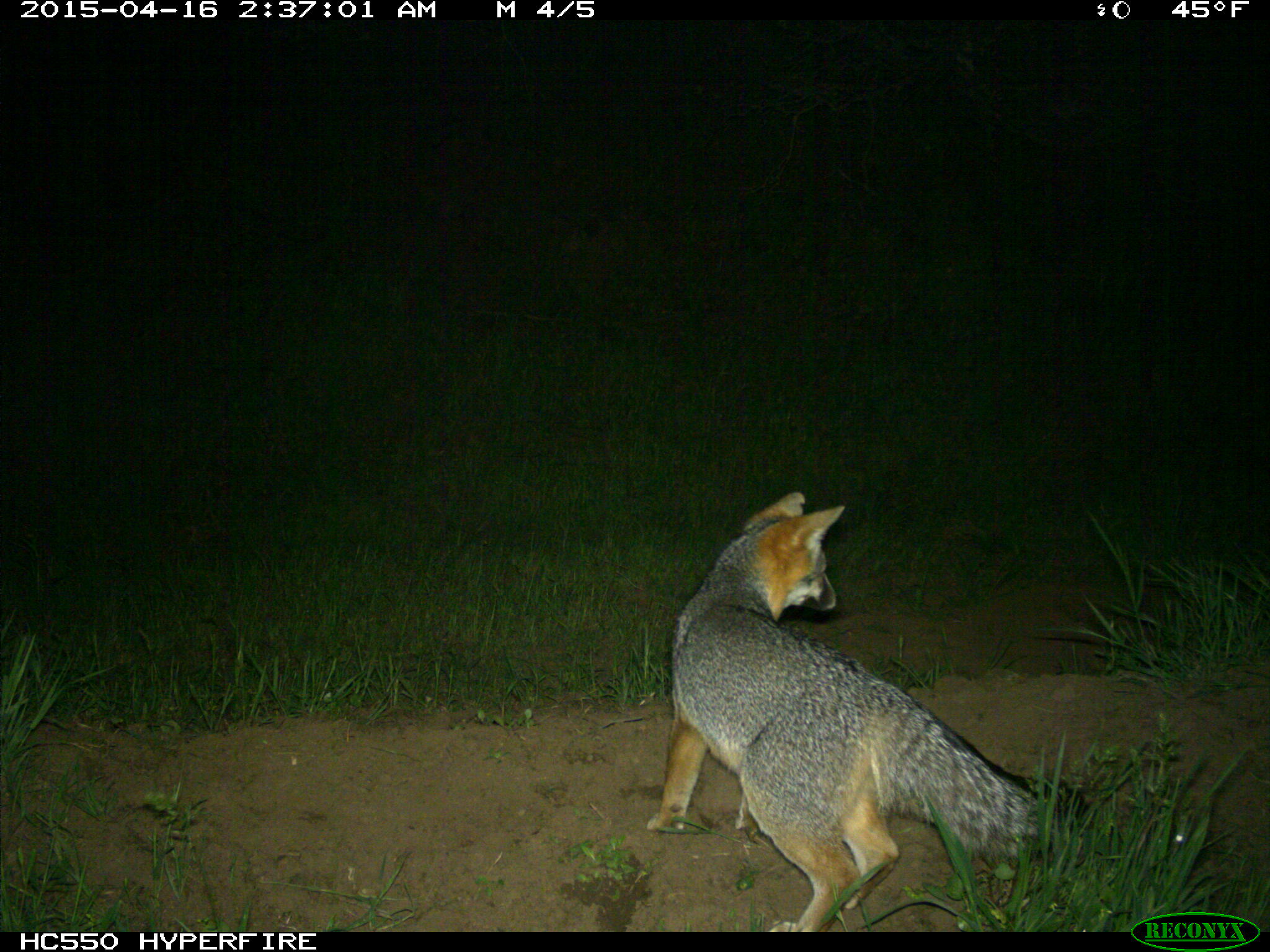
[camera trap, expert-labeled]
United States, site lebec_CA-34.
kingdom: Animalia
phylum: Chordata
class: Mammalia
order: Carnivora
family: Canidae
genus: Urocyon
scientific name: Urocyon cinereoargenteus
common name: gray fox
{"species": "Urocyon cinereoargenteus (gray fox)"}